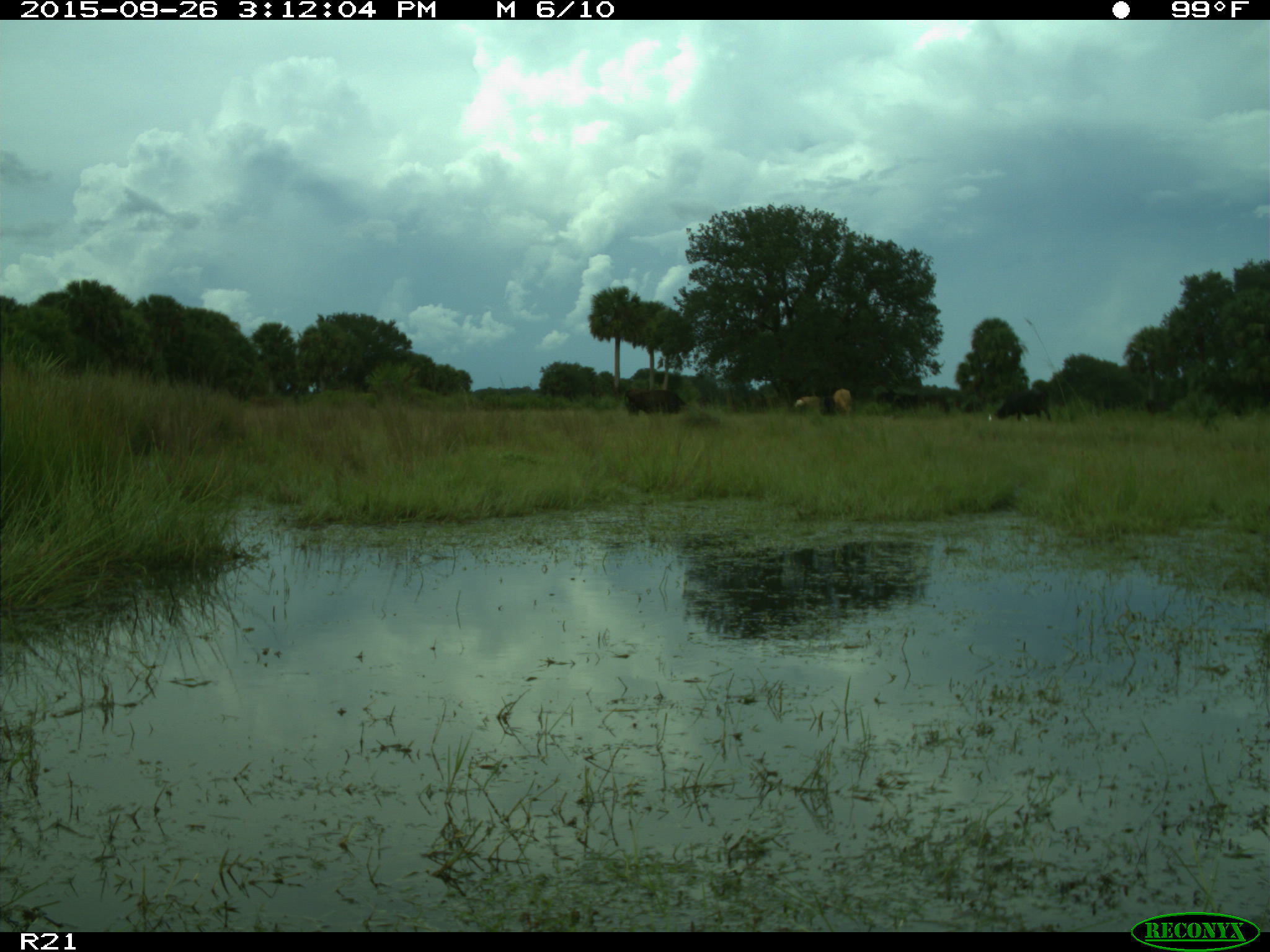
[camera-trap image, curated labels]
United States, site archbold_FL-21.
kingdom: Animalia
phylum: Chordata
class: Mammalia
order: Artiodactyla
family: Bovidae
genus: Bos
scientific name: Bos taurus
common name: domestic cow